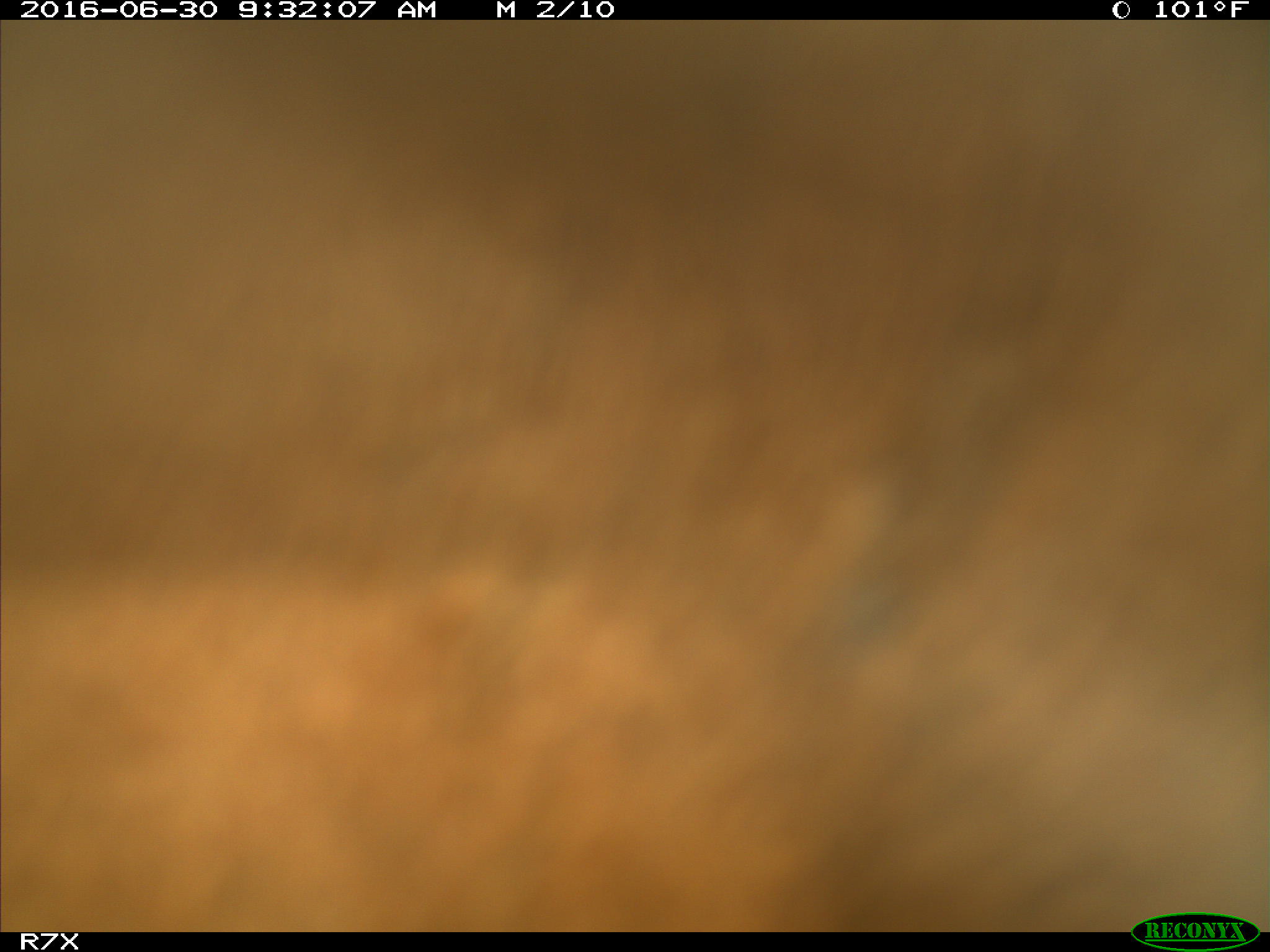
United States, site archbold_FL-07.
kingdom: Animalia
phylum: Chordata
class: Mammalia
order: Artiodactyla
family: Bovidae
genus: Bos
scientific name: Bos taurus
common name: domestic cow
Bos taurus (domestic cow).